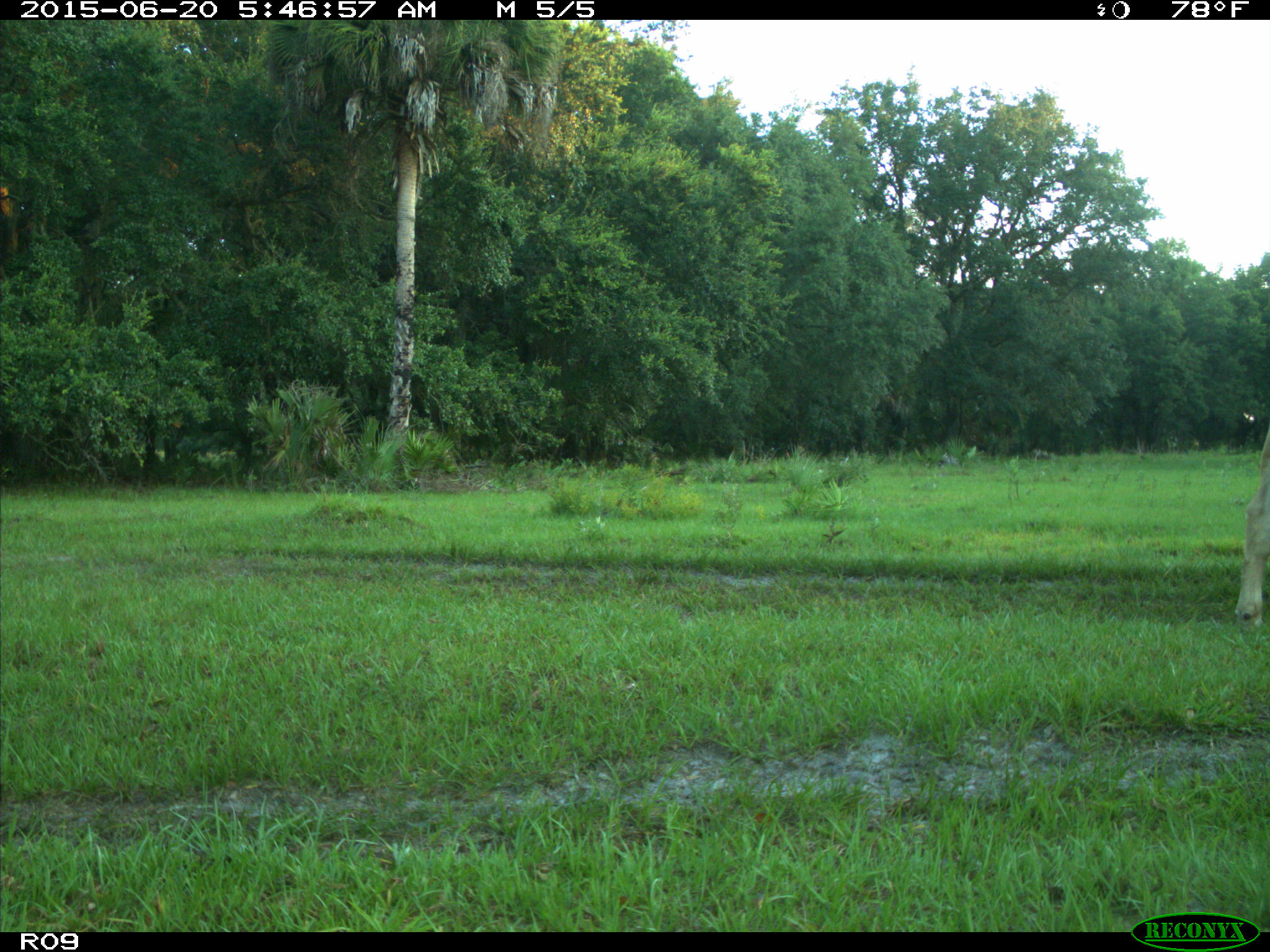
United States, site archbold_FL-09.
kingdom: Animalia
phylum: Chordata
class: Mammalia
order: Artiodactyla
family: Bovidae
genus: Bos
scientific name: Bos taurus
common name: domestic cow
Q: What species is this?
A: Bos taurus (domestic cow).